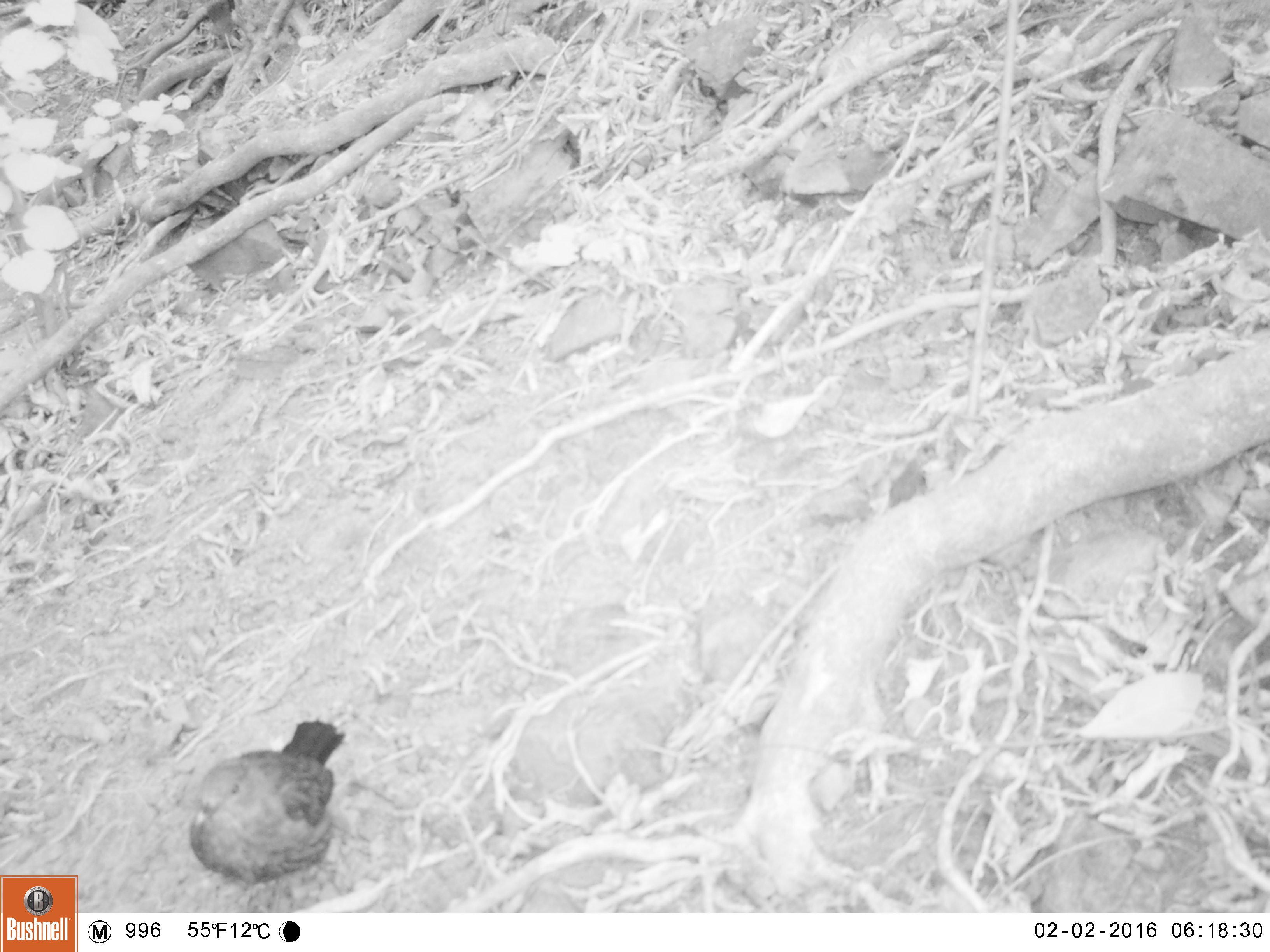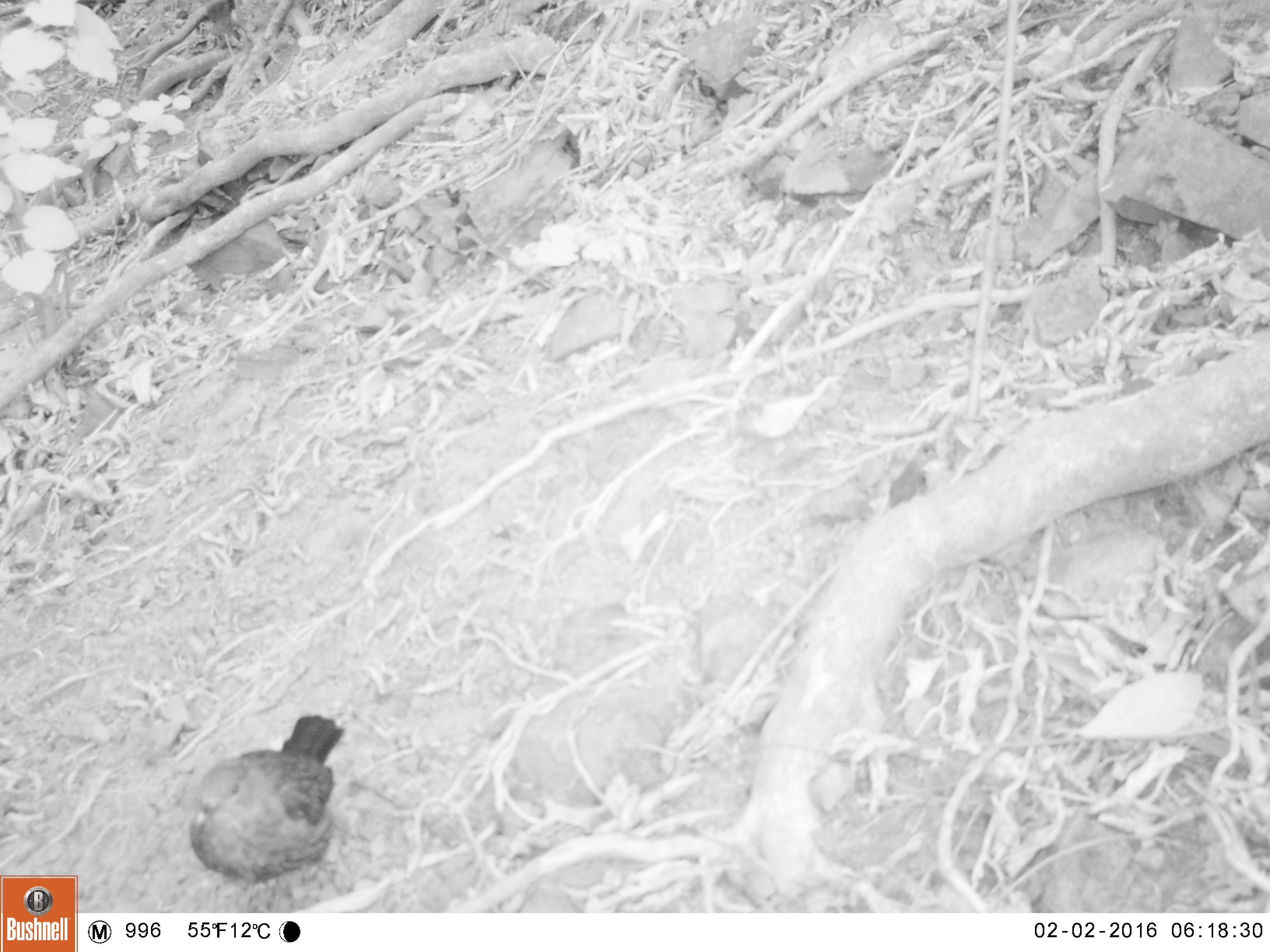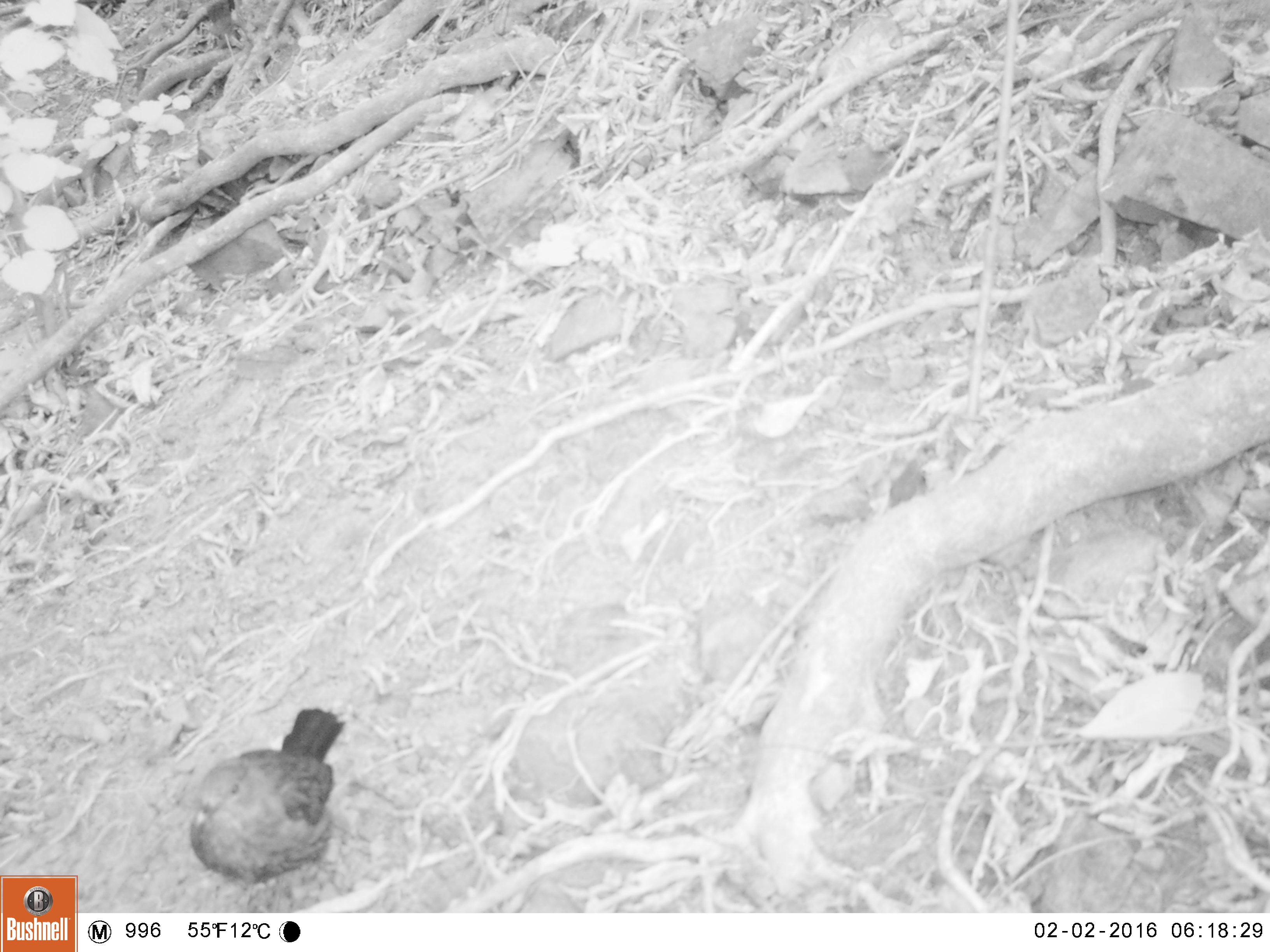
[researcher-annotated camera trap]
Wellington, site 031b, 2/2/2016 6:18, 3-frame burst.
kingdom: Animalia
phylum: Chordata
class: Aves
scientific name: Aves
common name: bird